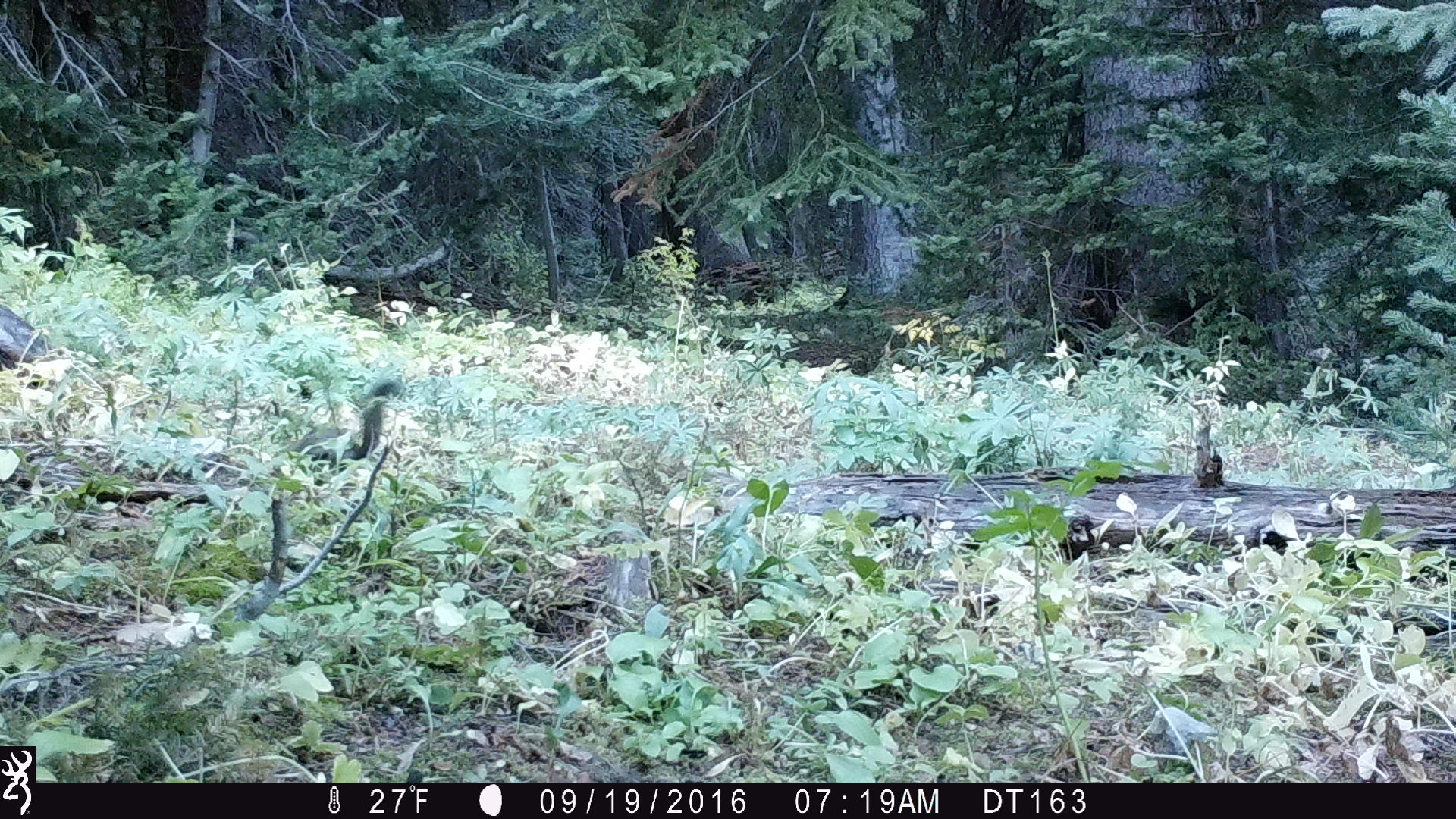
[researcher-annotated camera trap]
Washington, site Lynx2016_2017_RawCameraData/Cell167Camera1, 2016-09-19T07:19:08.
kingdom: Animalia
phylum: Chordata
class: Mammalia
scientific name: Mammalia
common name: small mammal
Small mammal (Mammalia). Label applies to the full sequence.